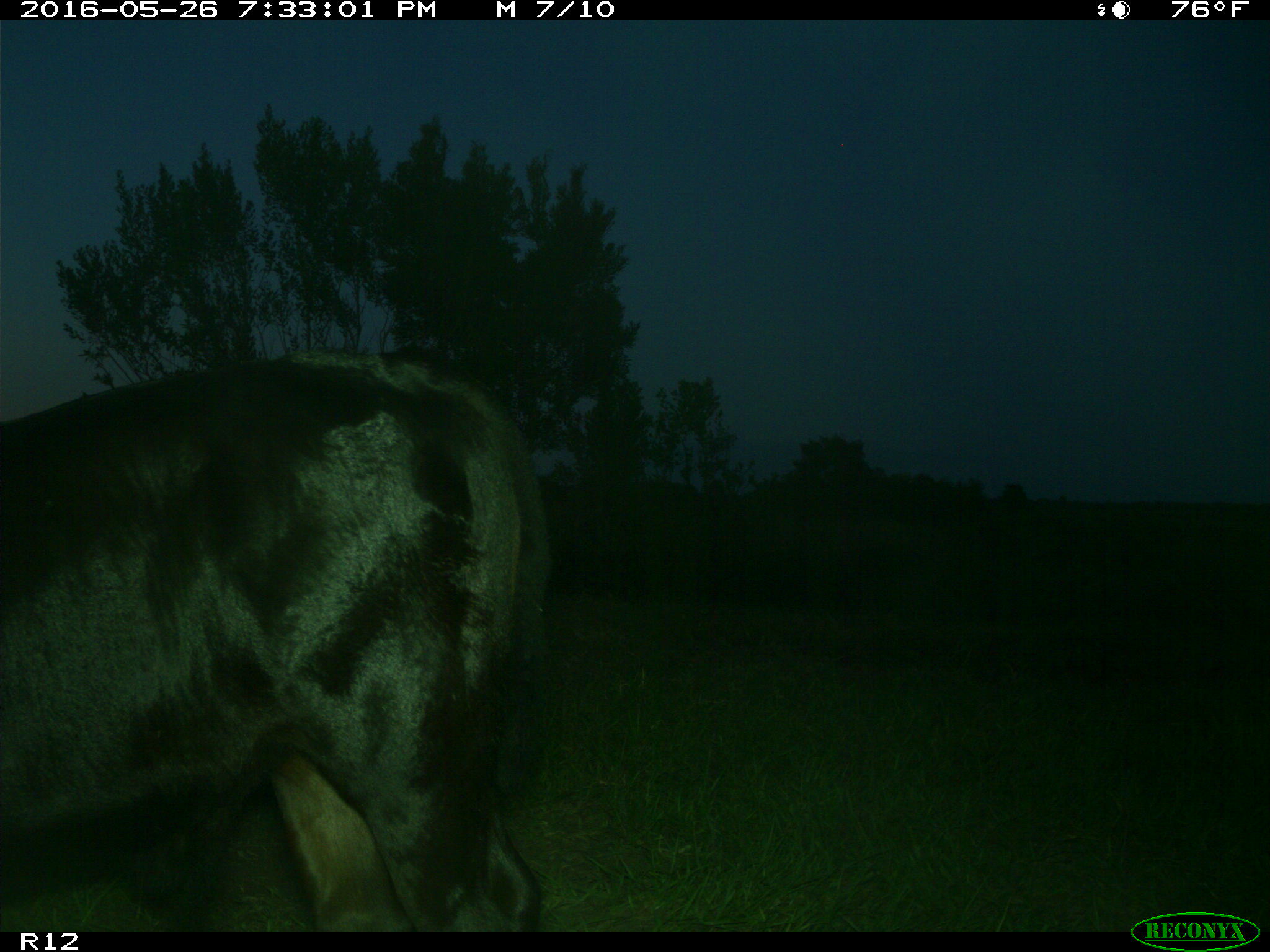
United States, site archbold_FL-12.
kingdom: Animalia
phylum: Chordata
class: Mammalia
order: Artiodactyla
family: Bovidae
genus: Bos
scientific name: Bos taurus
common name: domestic cow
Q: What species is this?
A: Bos taurus (domestic cow).